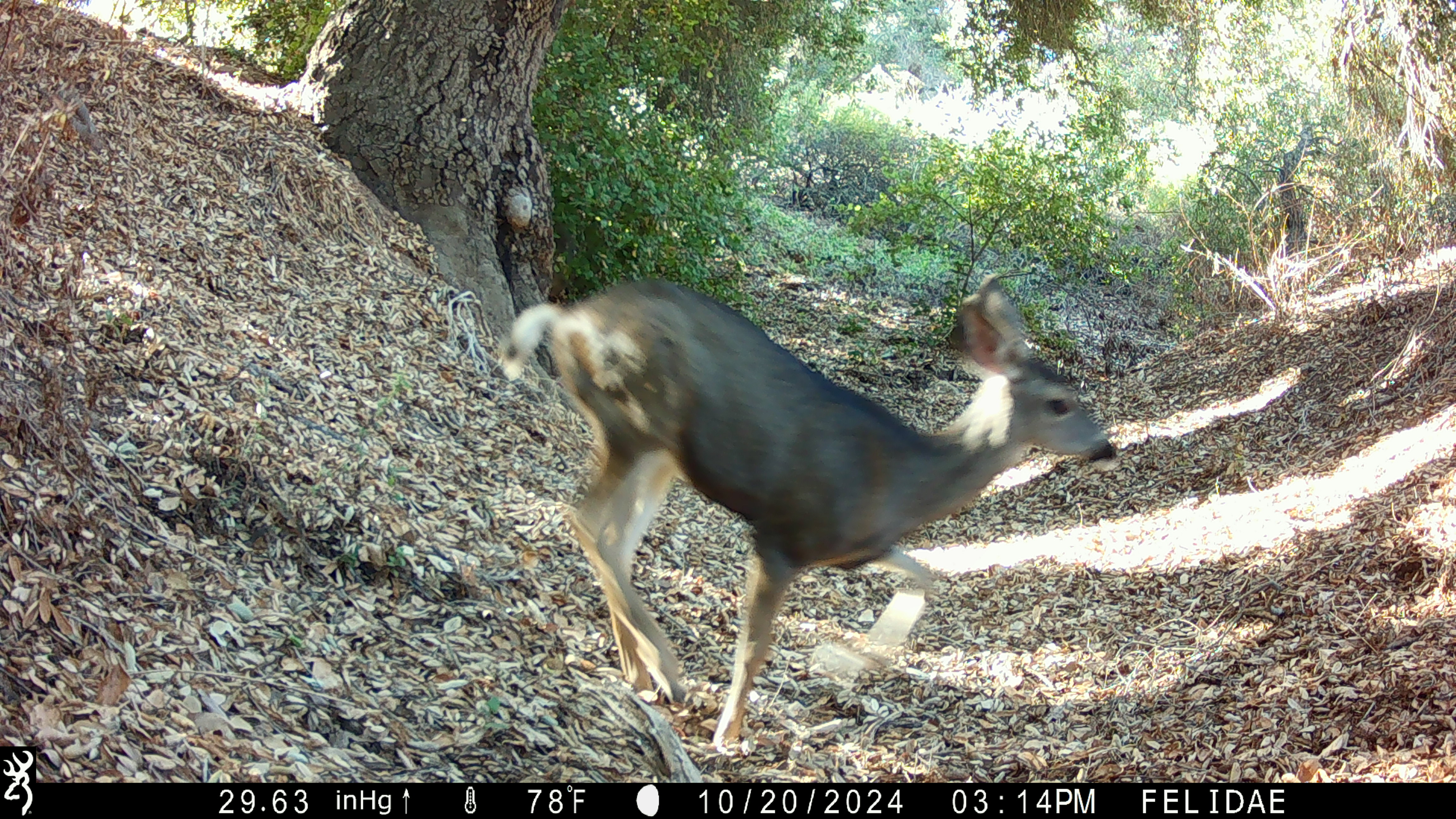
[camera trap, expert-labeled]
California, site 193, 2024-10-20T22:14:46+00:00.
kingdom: Animalia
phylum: Chordata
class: Mammalia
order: Artiodactyla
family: Cervidae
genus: Odocoileus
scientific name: Odocoileus hemionus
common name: mule deer